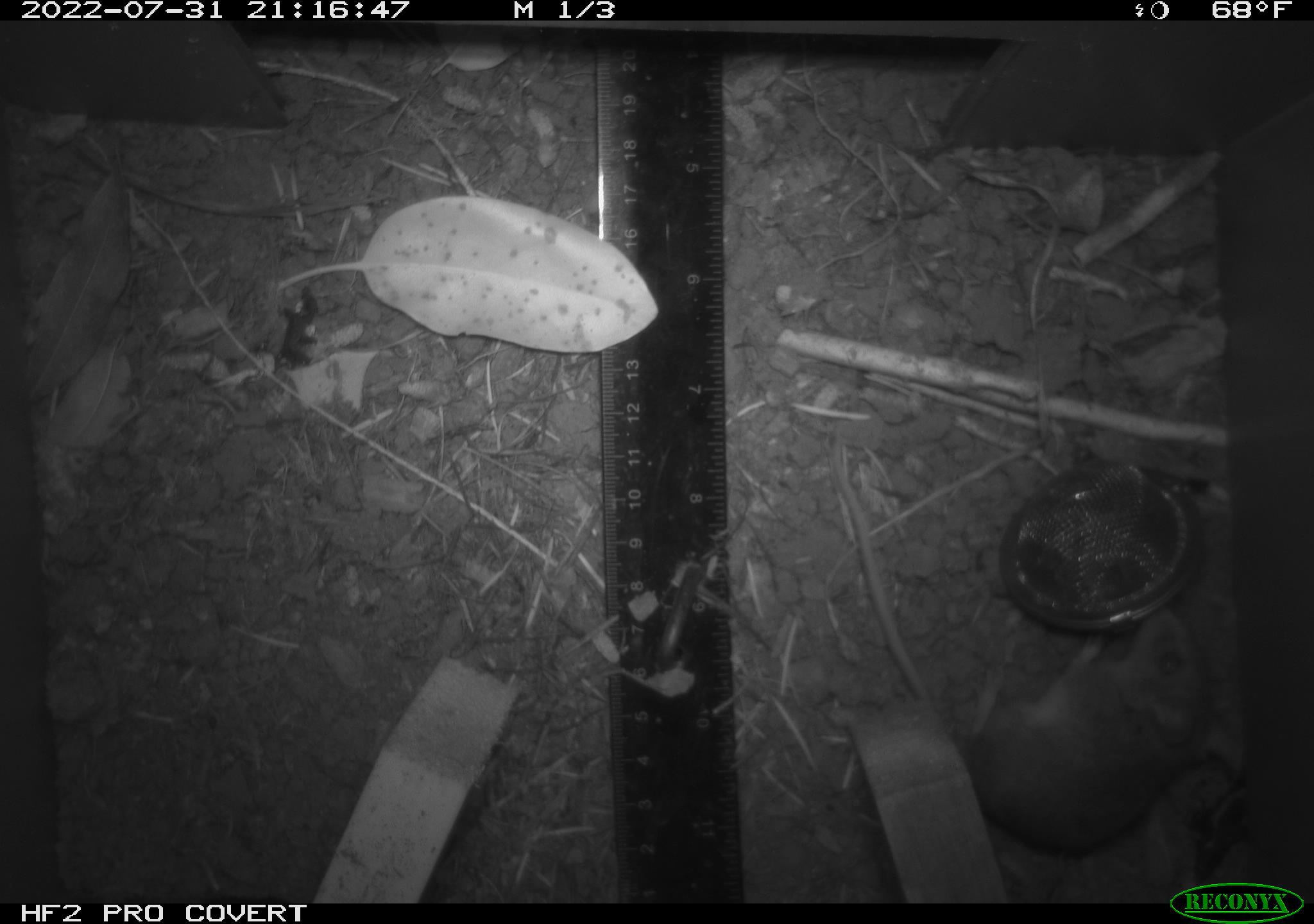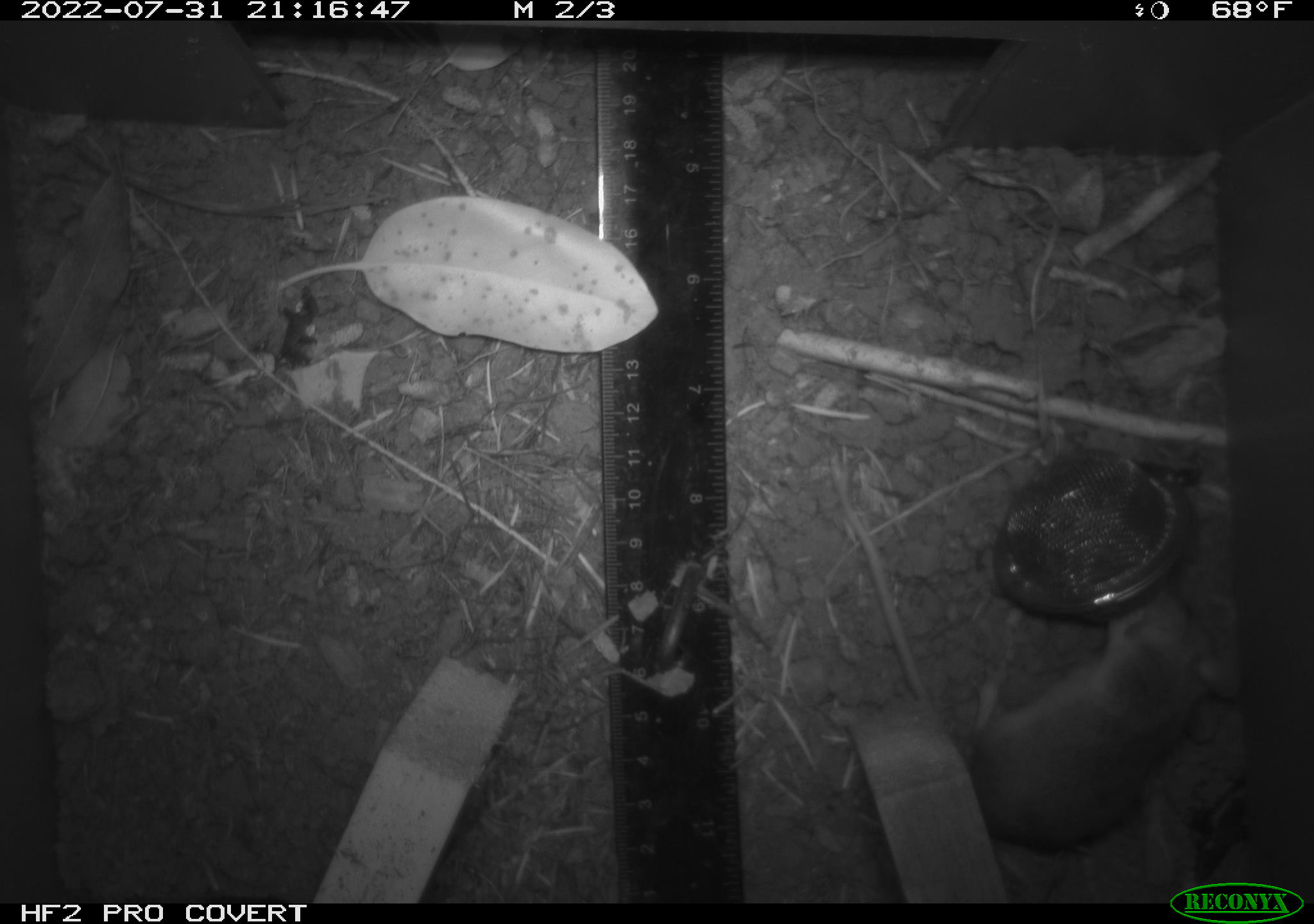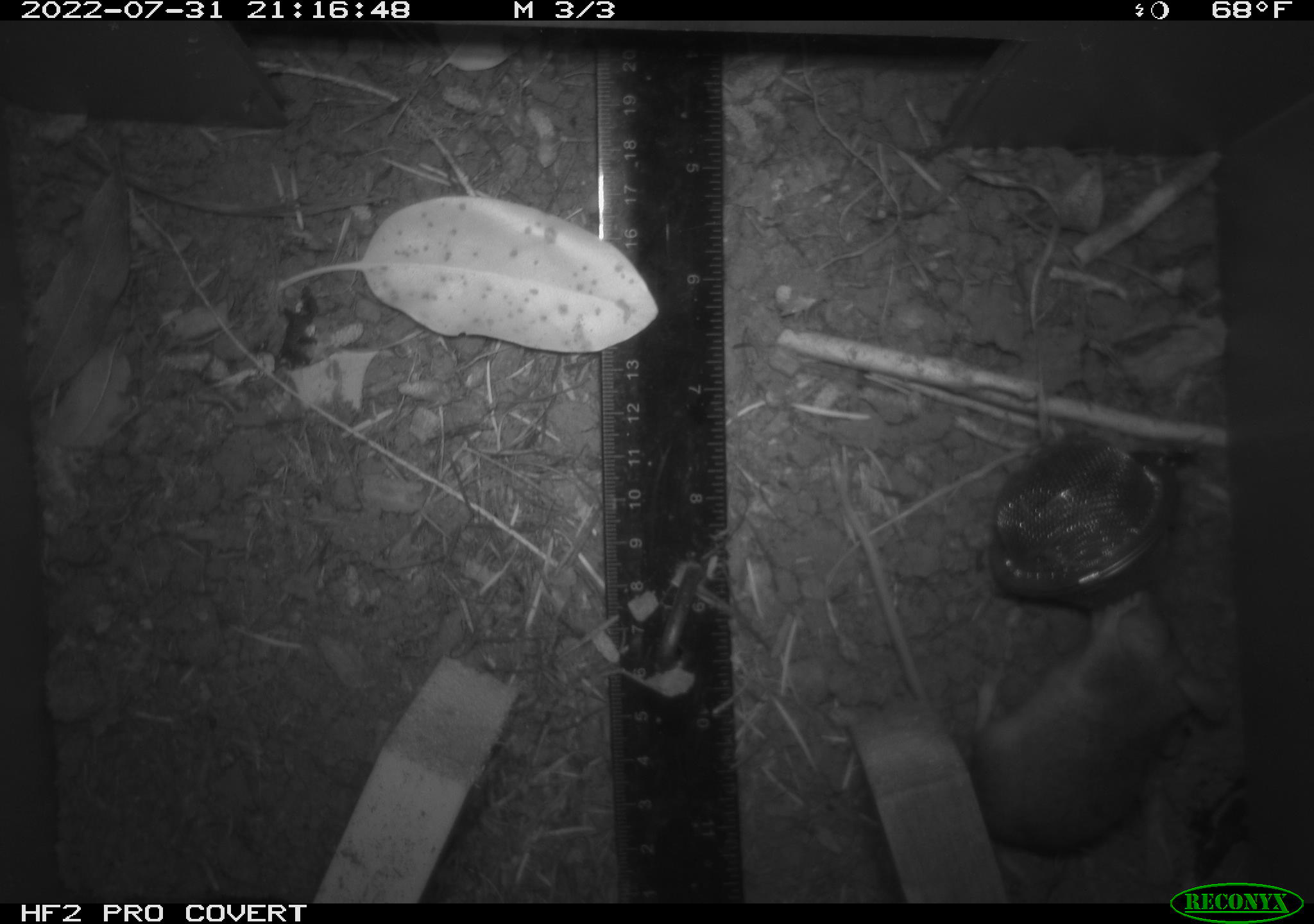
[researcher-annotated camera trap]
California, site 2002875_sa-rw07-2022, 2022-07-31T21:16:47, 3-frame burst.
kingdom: Animalia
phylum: Chordata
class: Mammalia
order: Rodentia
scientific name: Rodentia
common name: mouse species